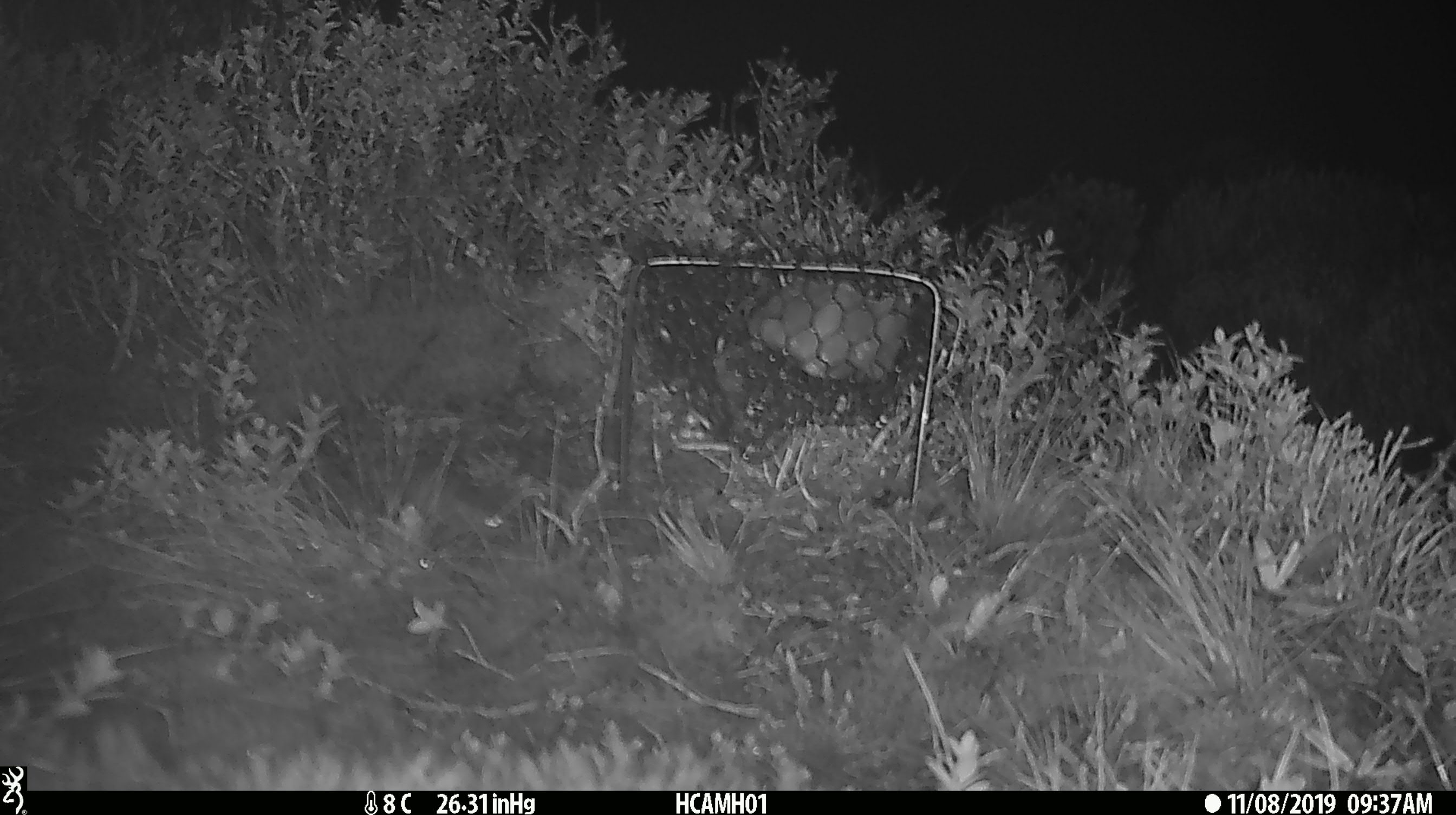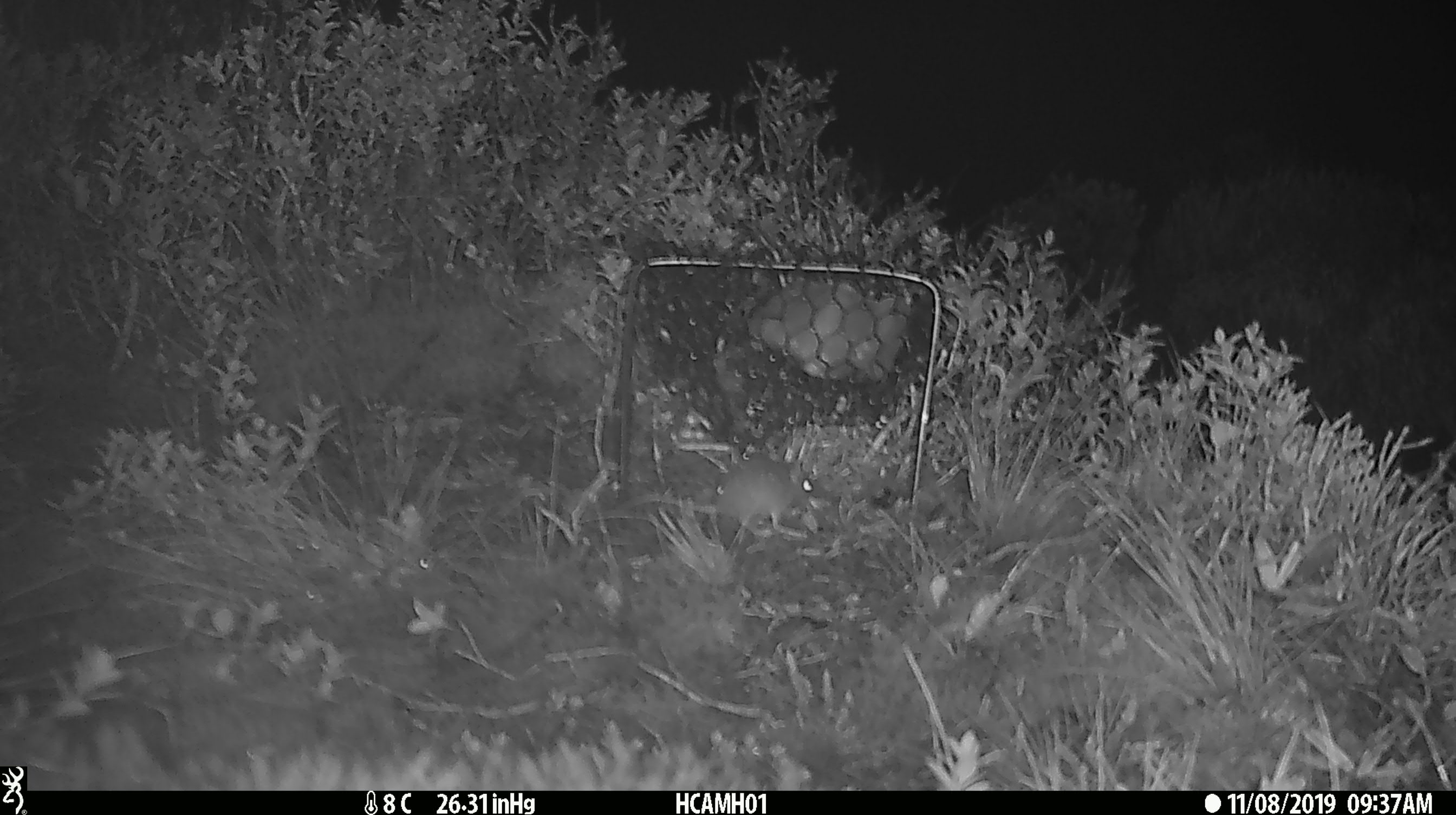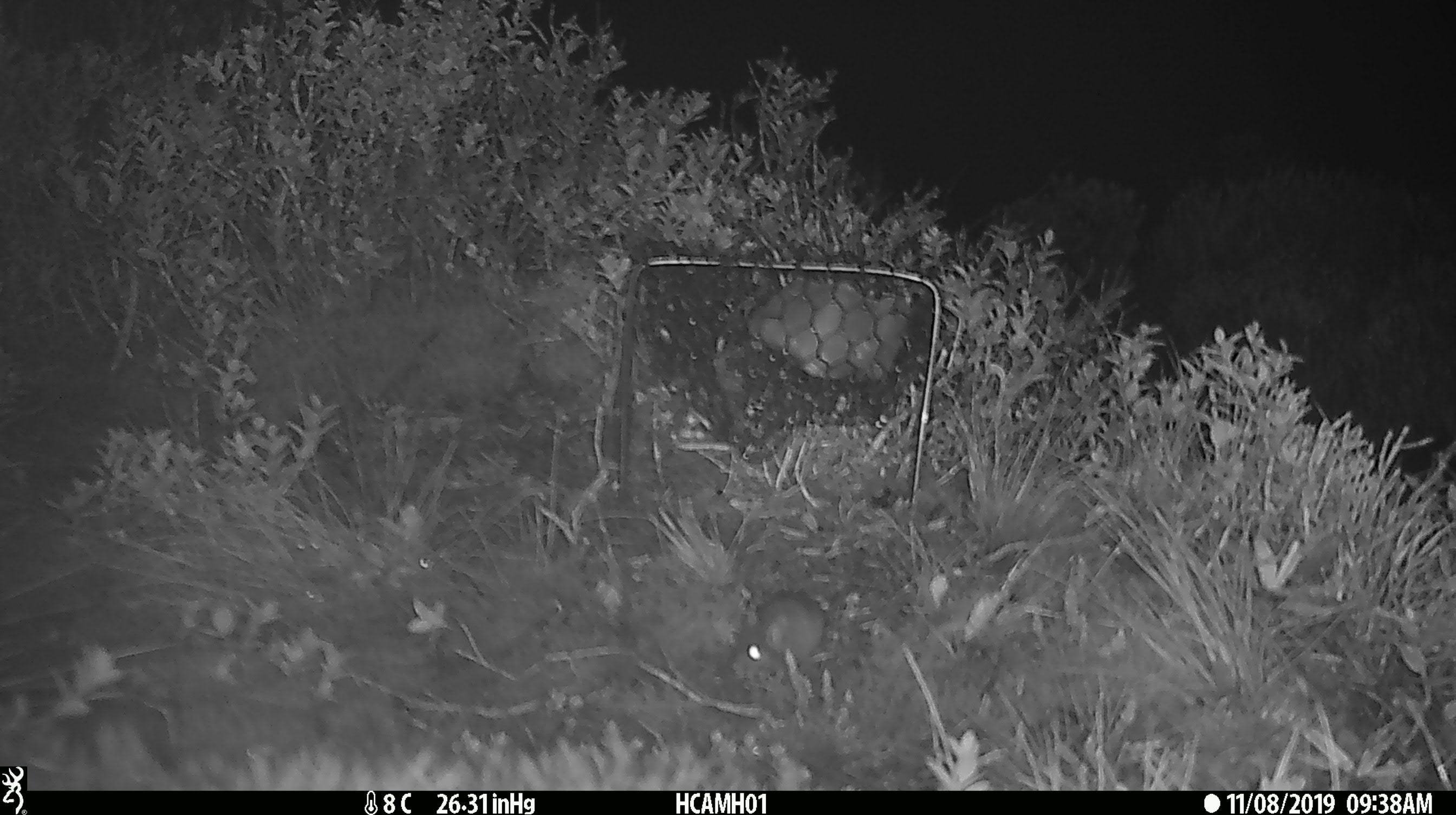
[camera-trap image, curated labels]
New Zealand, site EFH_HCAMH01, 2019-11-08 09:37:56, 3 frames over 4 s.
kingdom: Animalia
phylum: Chordata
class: Mammalia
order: Rodentia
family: Muridae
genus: Mus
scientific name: Mus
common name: mouse